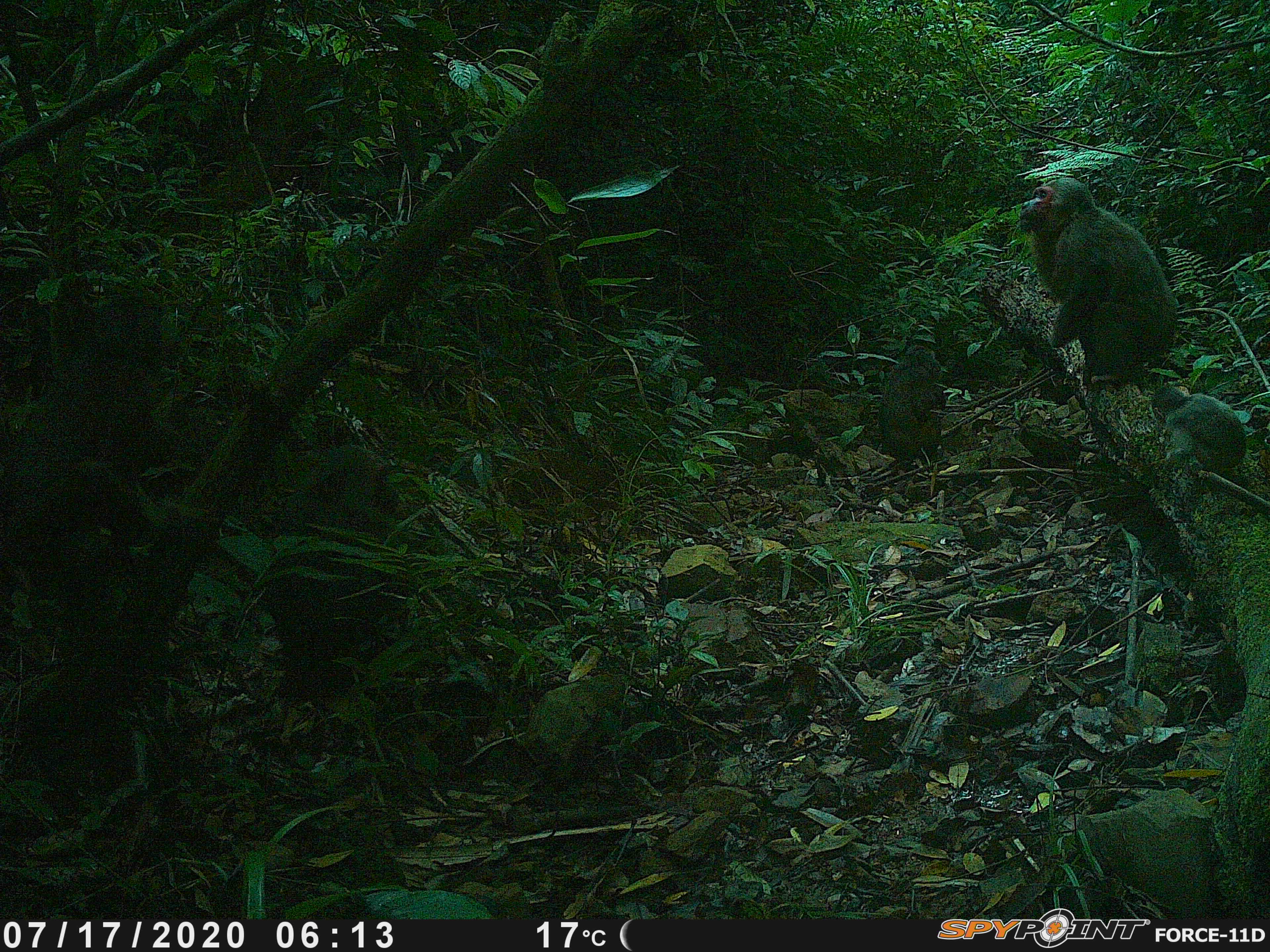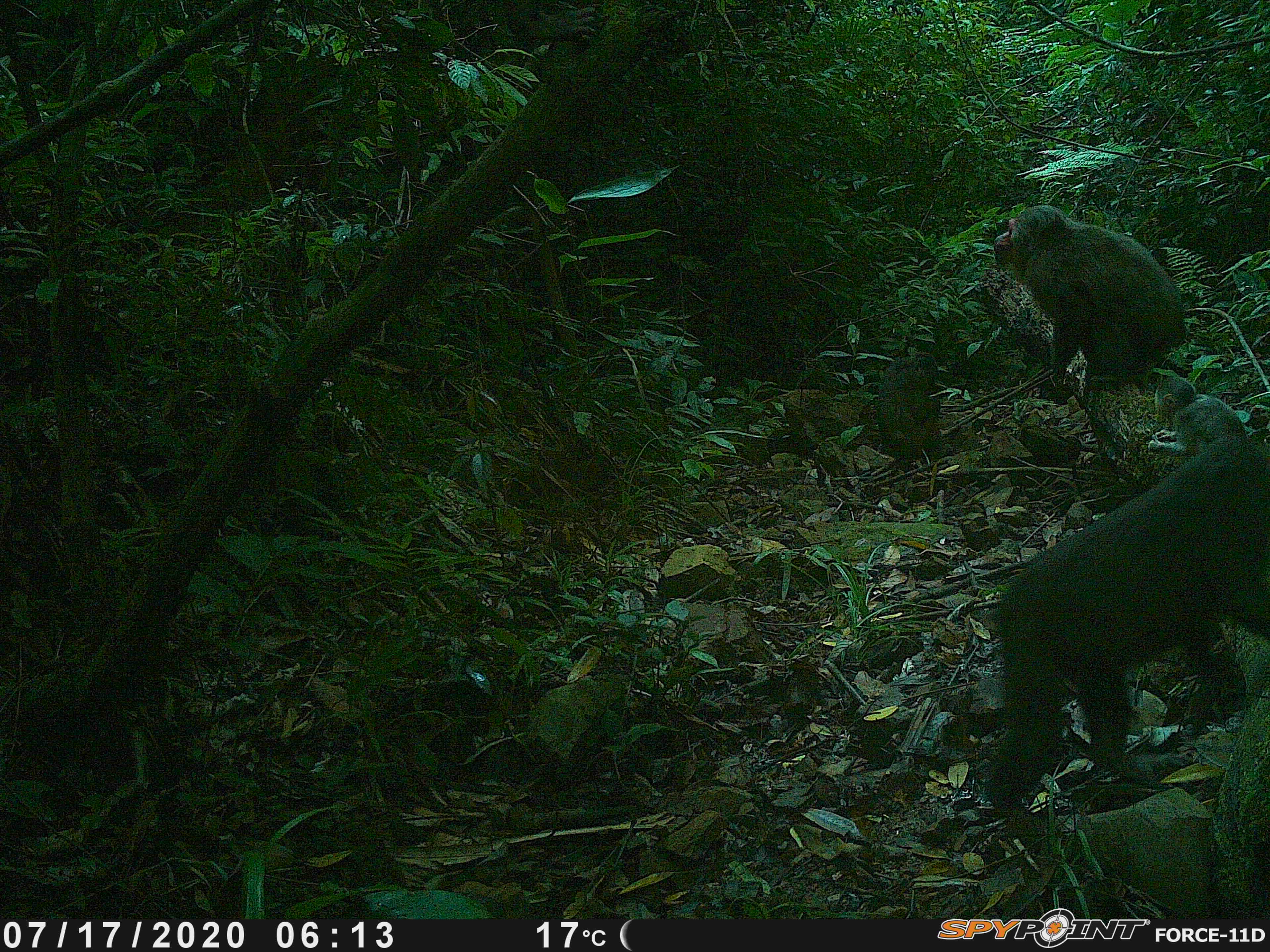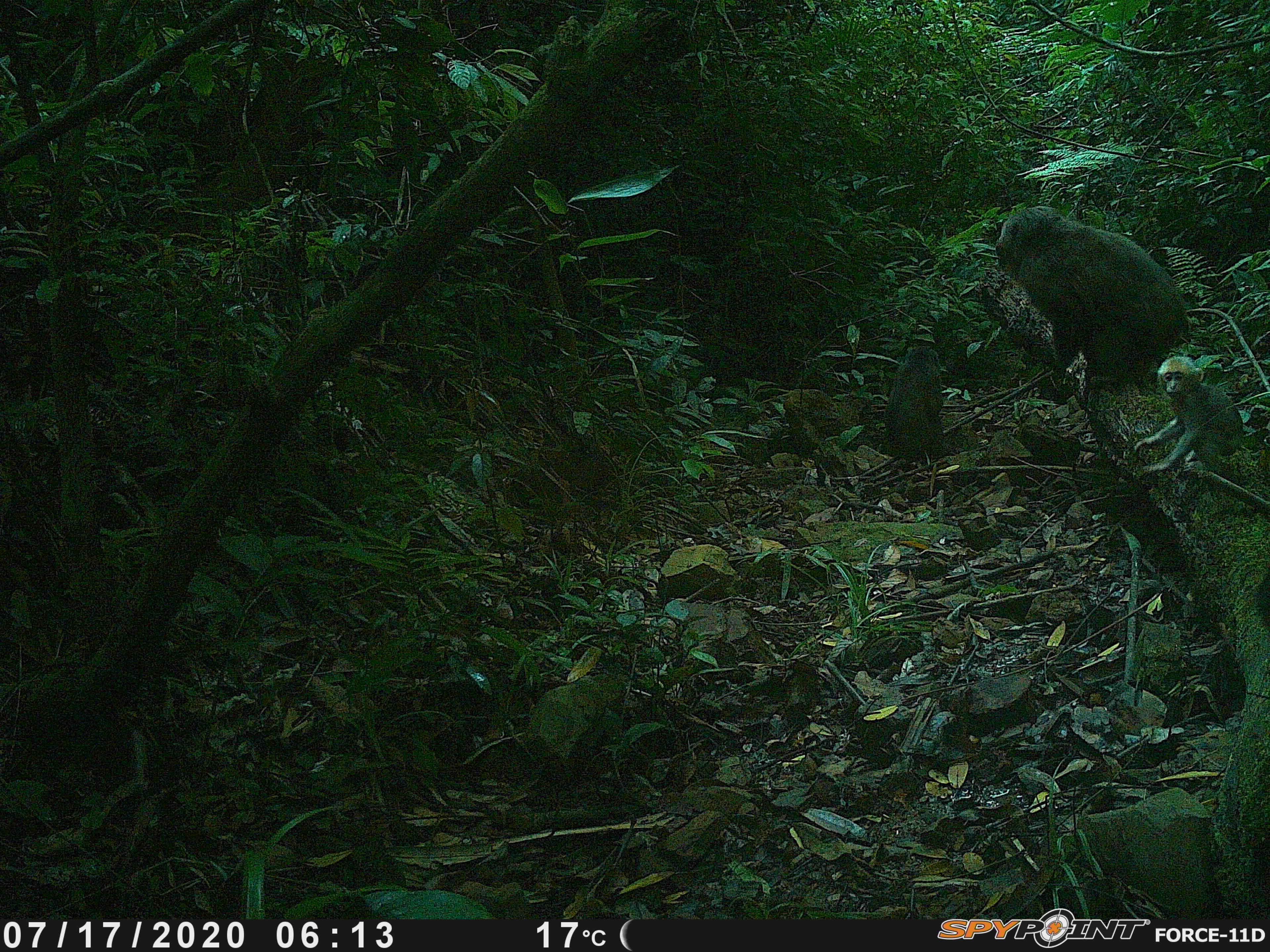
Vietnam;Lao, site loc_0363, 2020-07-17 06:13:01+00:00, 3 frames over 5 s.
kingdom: Animalia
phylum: Chordata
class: Mammalia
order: Primates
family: Cercopithecidae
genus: Macaca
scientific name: Macaca arctoides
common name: stump-tailed macaque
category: stump tailed macaque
Stump tailed macaque (stump-tailed macaque) (Macaca arctoides). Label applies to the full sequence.